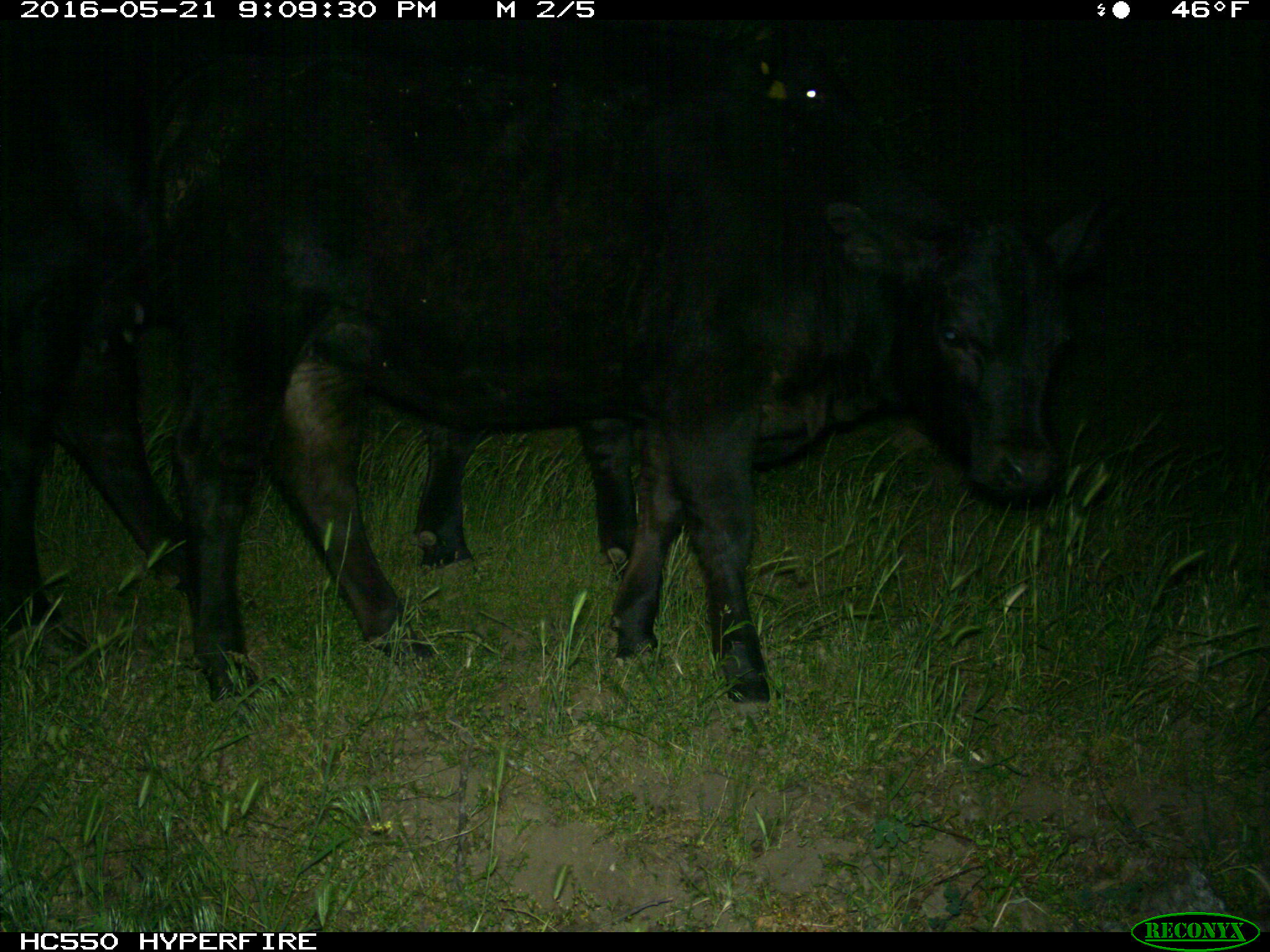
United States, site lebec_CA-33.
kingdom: Animalia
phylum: Chordata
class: Mammalia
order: Artiodactyla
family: Bovidae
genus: Bos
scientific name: Bos taurus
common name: domestic cow